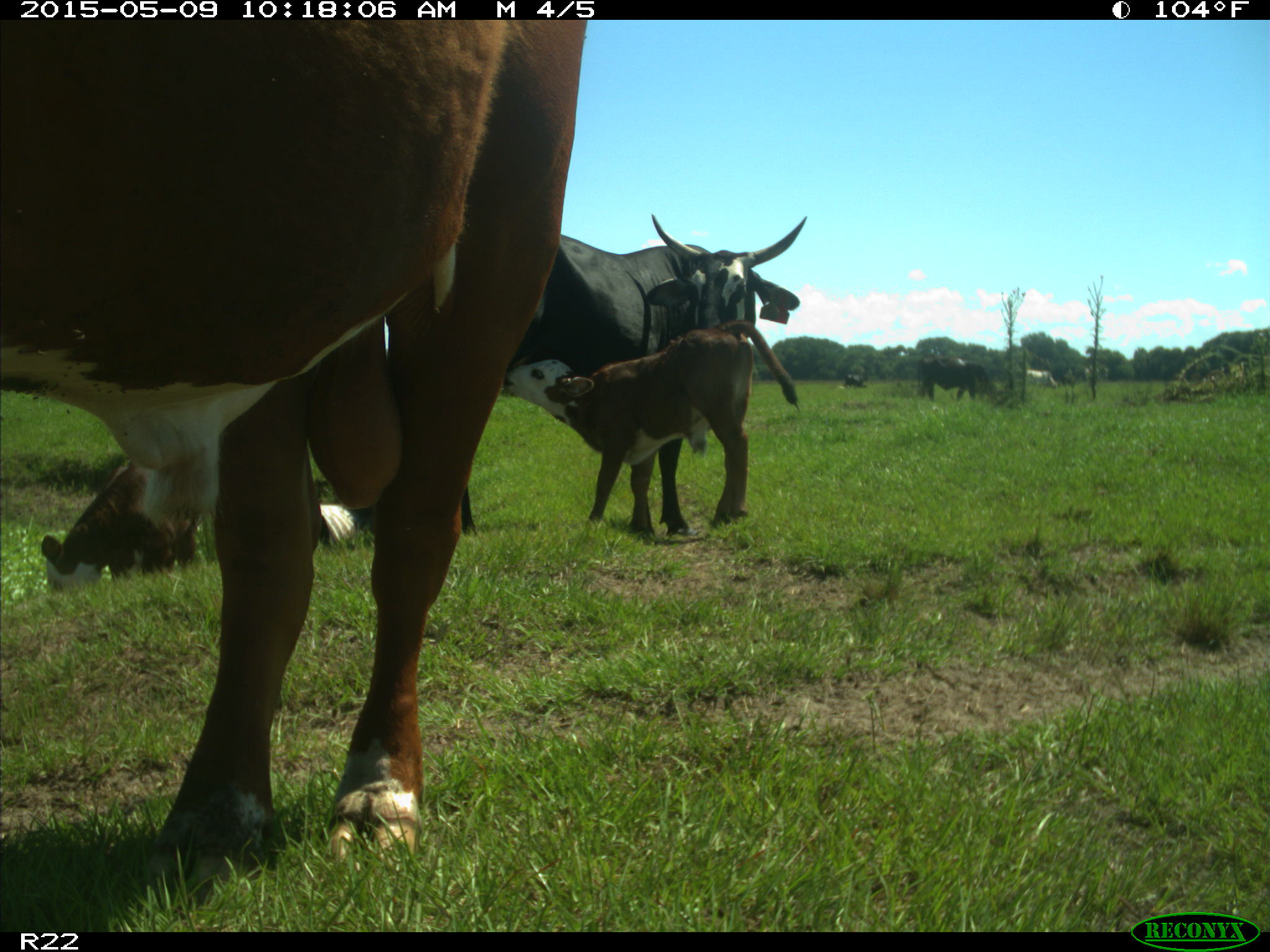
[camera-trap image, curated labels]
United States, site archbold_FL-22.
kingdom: Animalia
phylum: Chordata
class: Mammalia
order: Artiodactyla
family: Bovidae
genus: Bos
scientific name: Bos taurus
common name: domestic cow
Bos taurus (domestic cow).